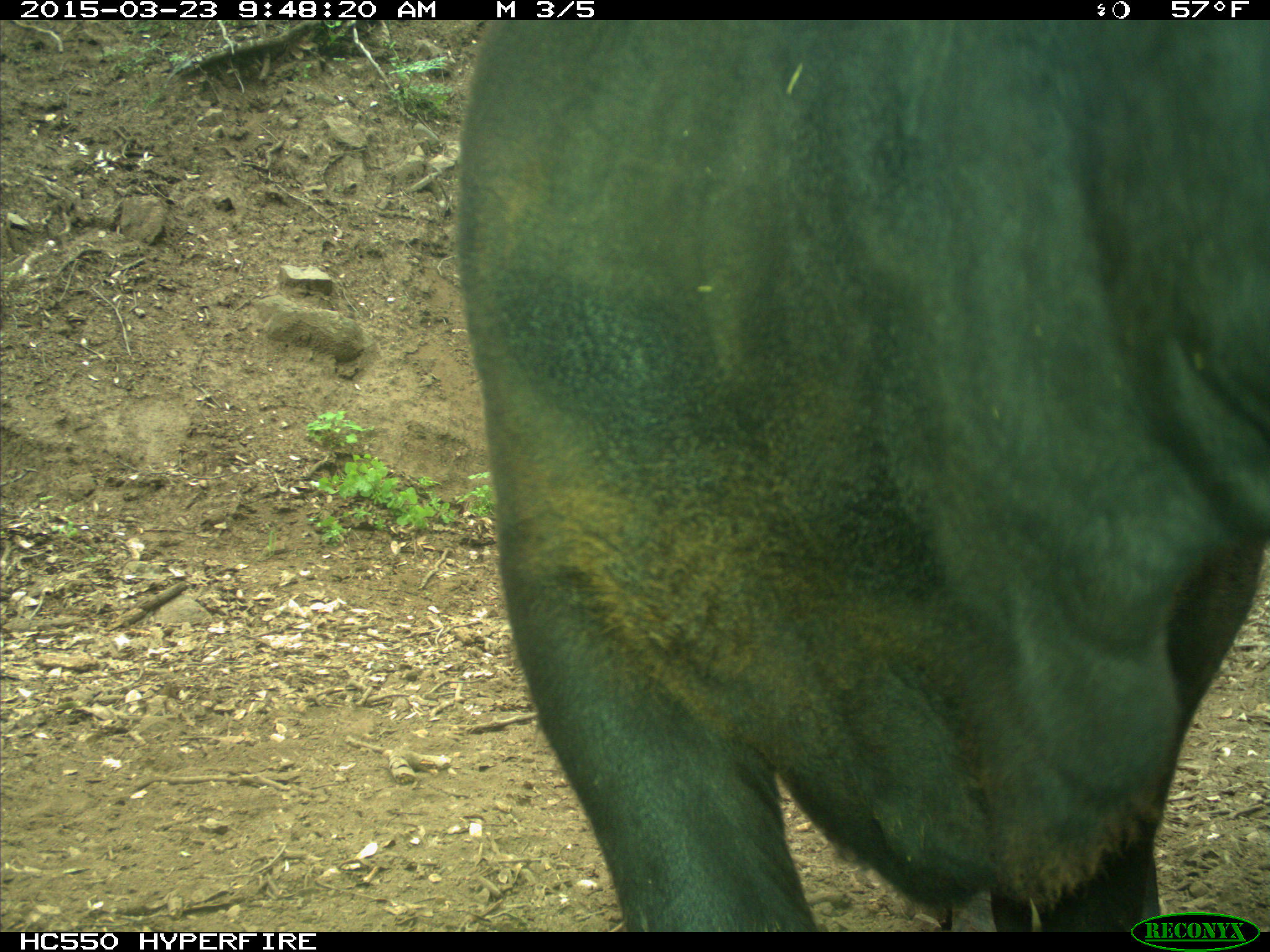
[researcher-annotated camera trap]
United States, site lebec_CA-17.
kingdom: Animalia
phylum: Chordata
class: Mammalia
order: Artiodactyla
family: Bovidae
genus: Bos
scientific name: Bos taurus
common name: domestic cow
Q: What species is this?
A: Bos taurus (domestic cow).